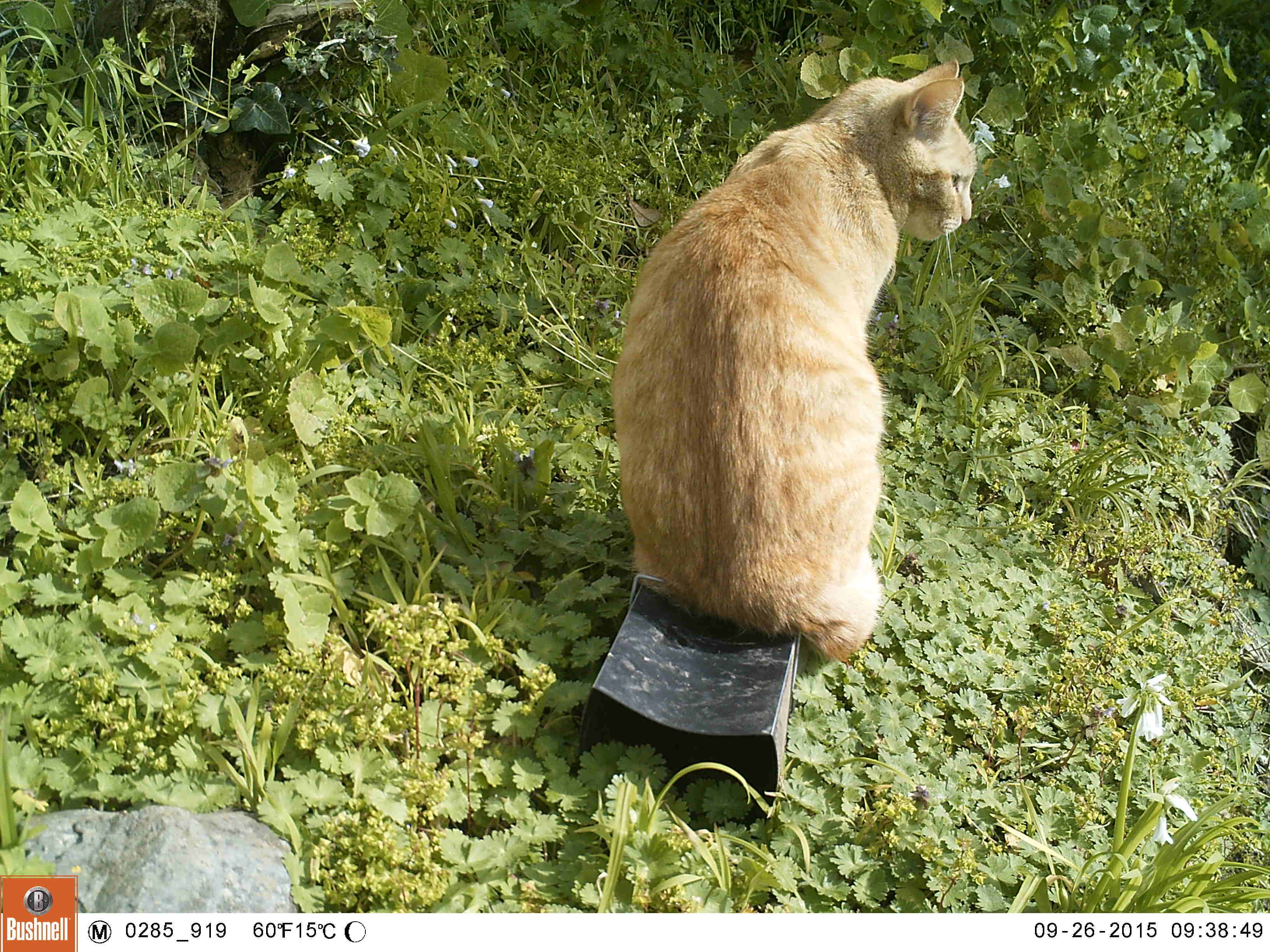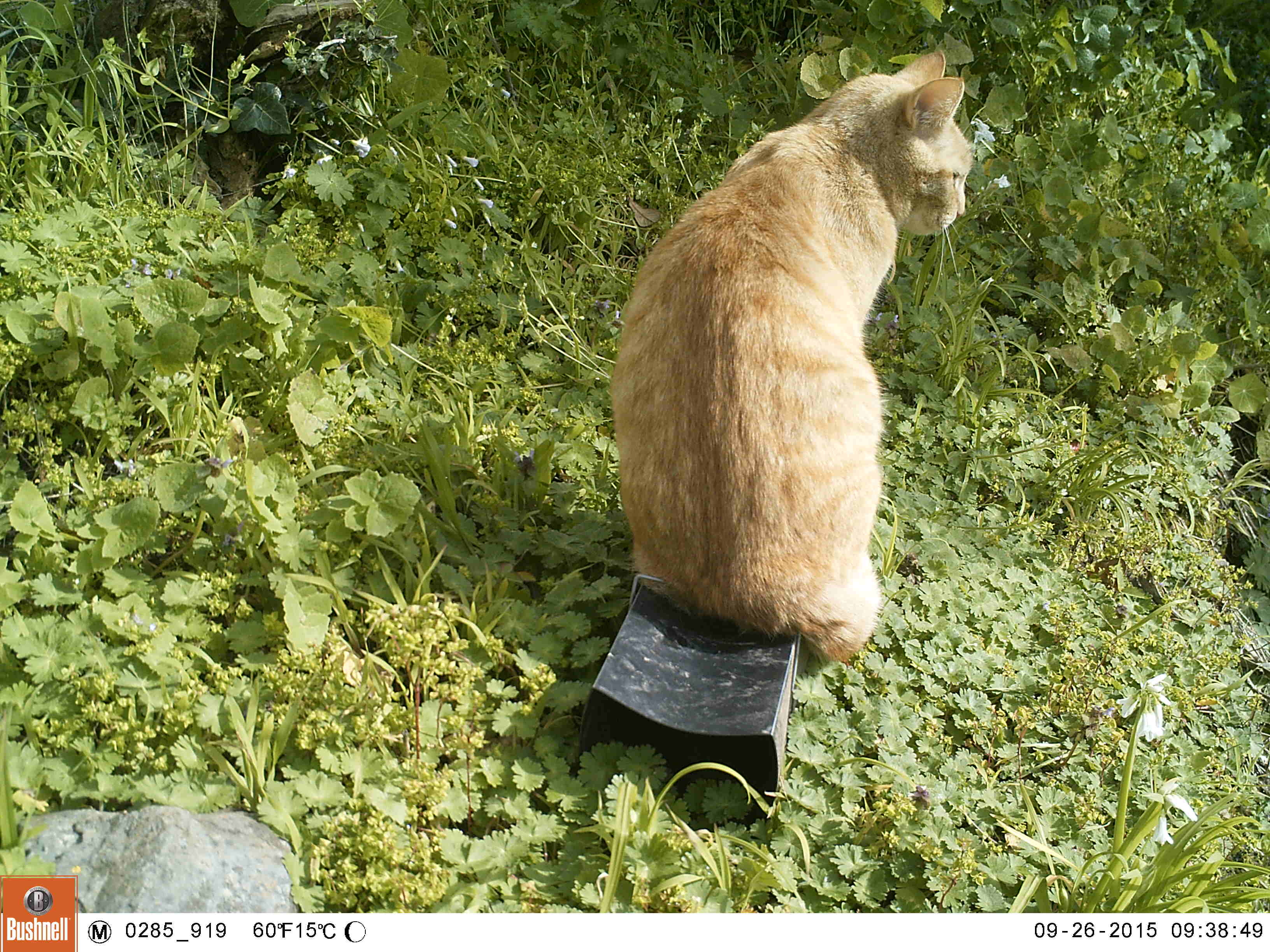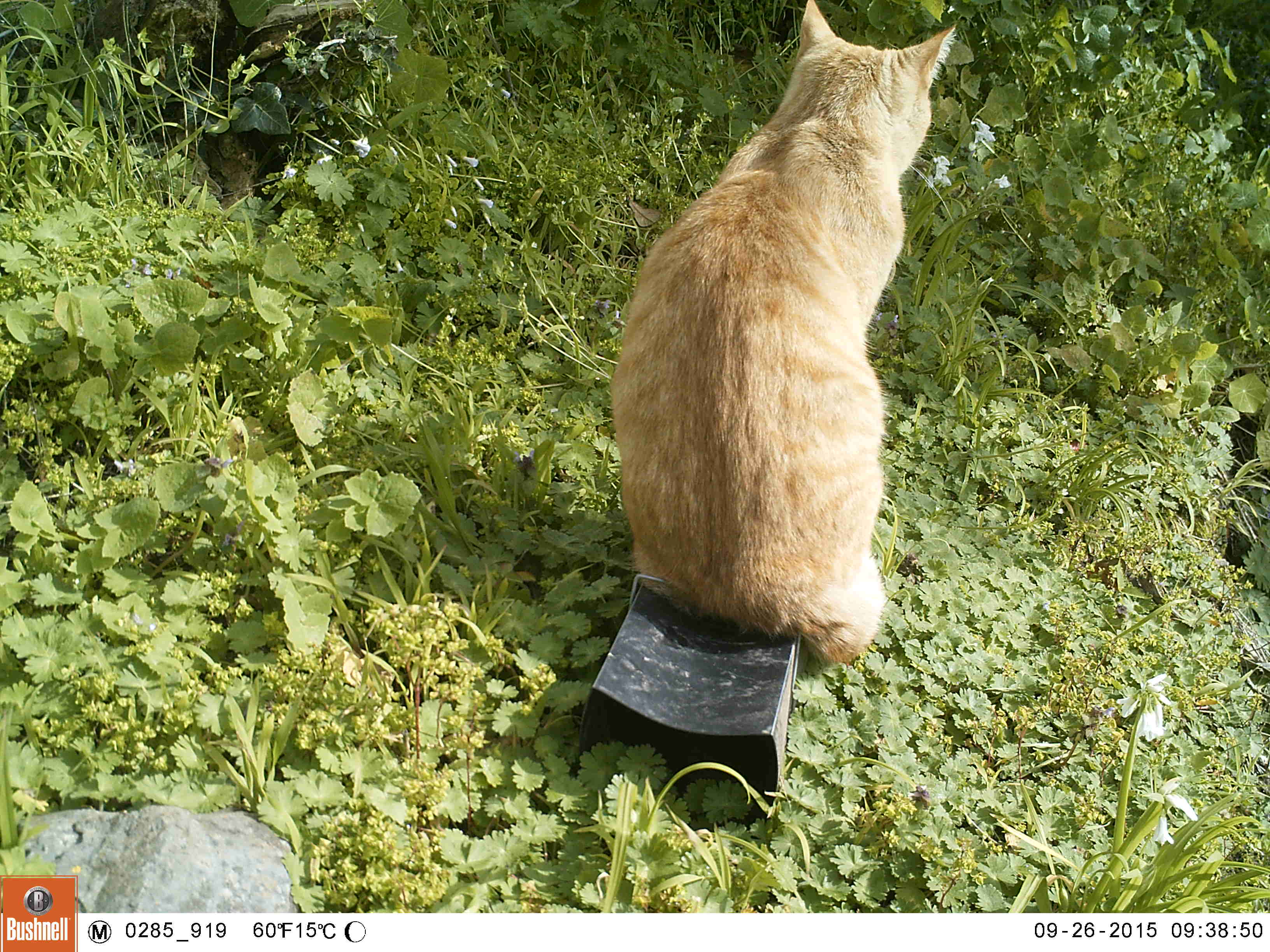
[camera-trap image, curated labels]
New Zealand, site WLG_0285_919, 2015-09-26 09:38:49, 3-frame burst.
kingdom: Animalia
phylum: Chordata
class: Mammalia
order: Carnivora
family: Felidae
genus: Felis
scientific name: Felis catus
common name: domestic cat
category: cat